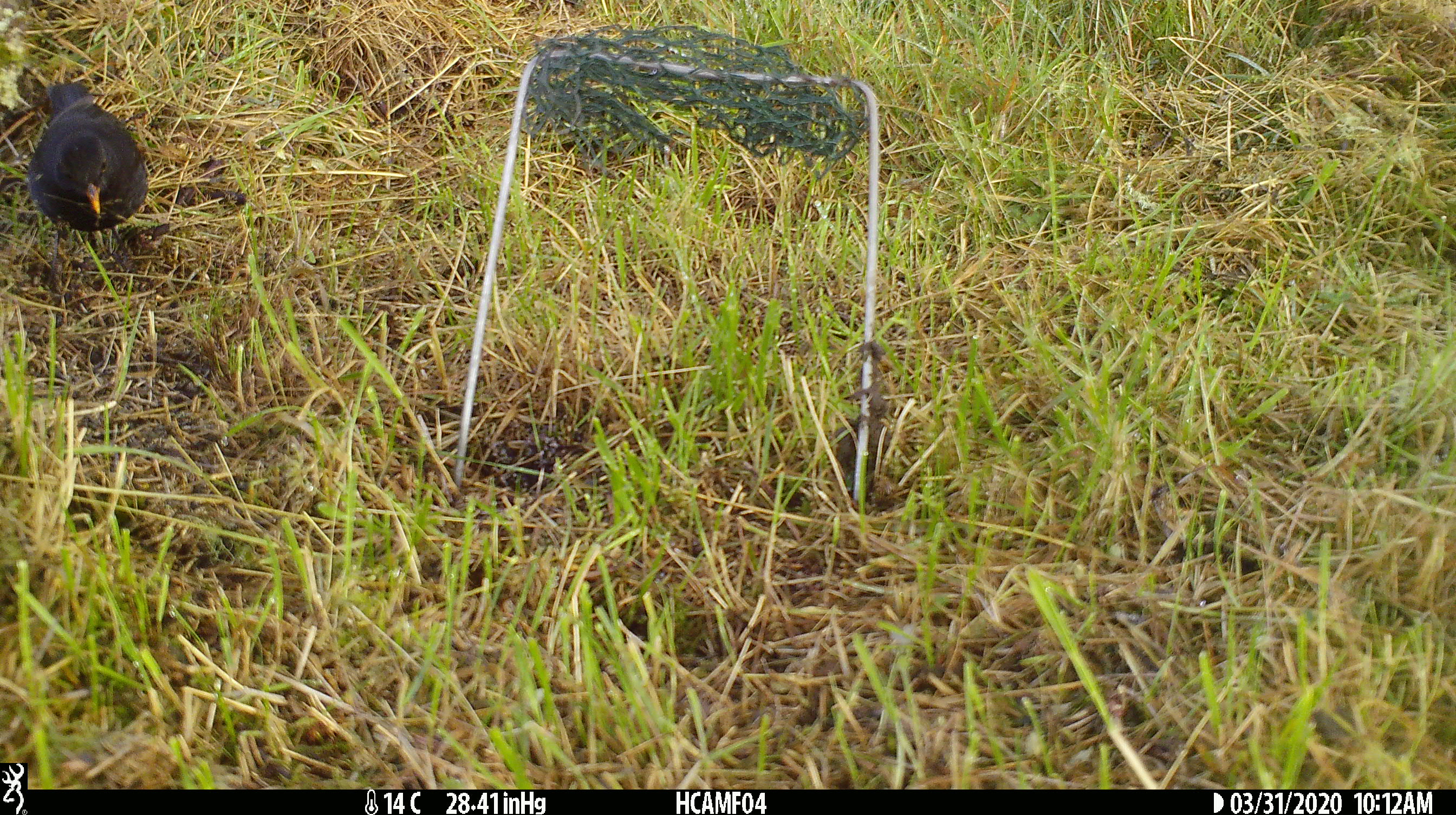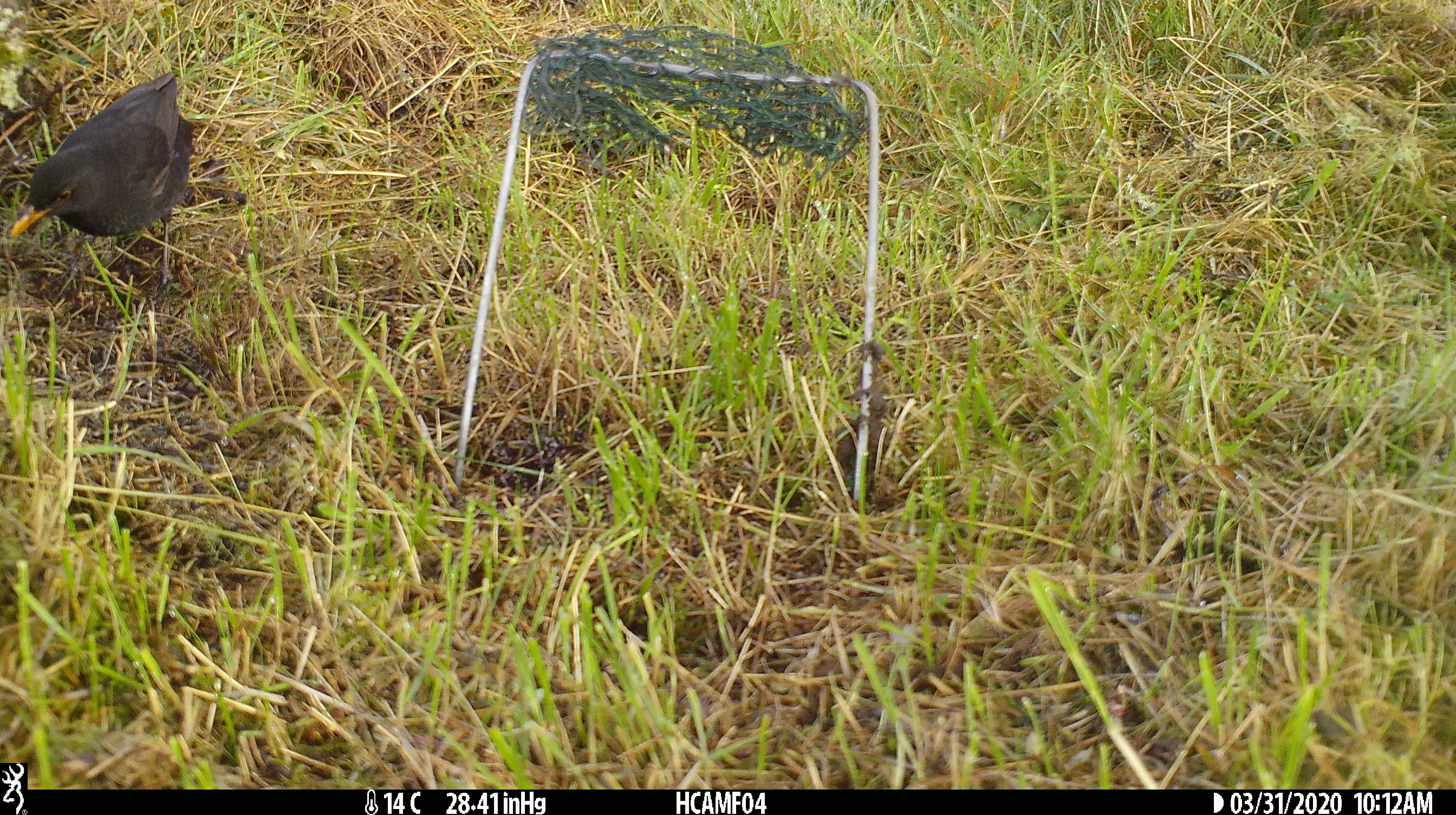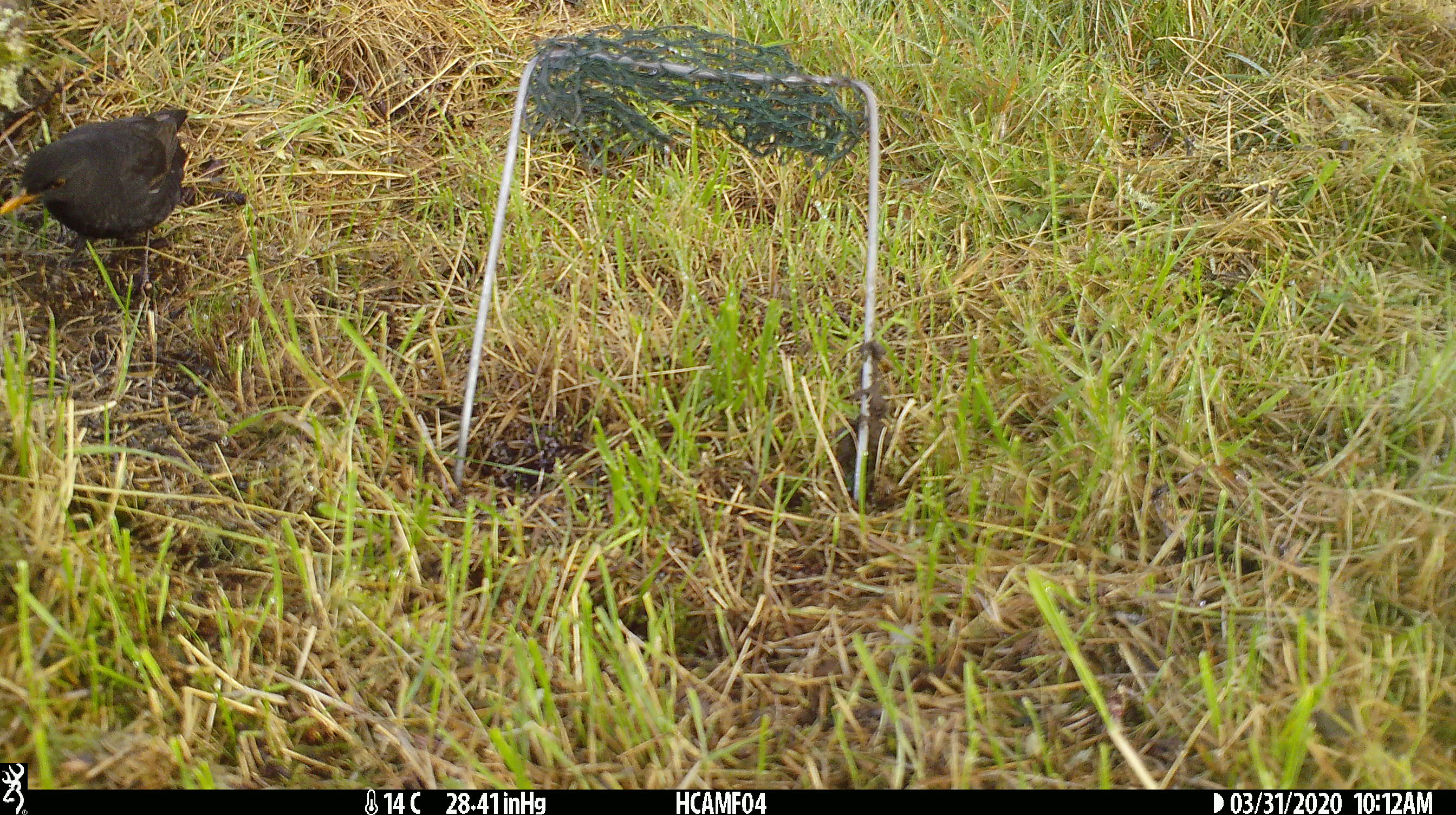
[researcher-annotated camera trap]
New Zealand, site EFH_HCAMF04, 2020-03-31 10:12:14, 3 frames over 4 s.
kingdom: Animalia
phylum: Chordata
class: Aves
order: Passeriformes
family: Turdidae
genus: Turdus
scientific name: Turdus merula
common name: eurasian blackbird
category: blackbird